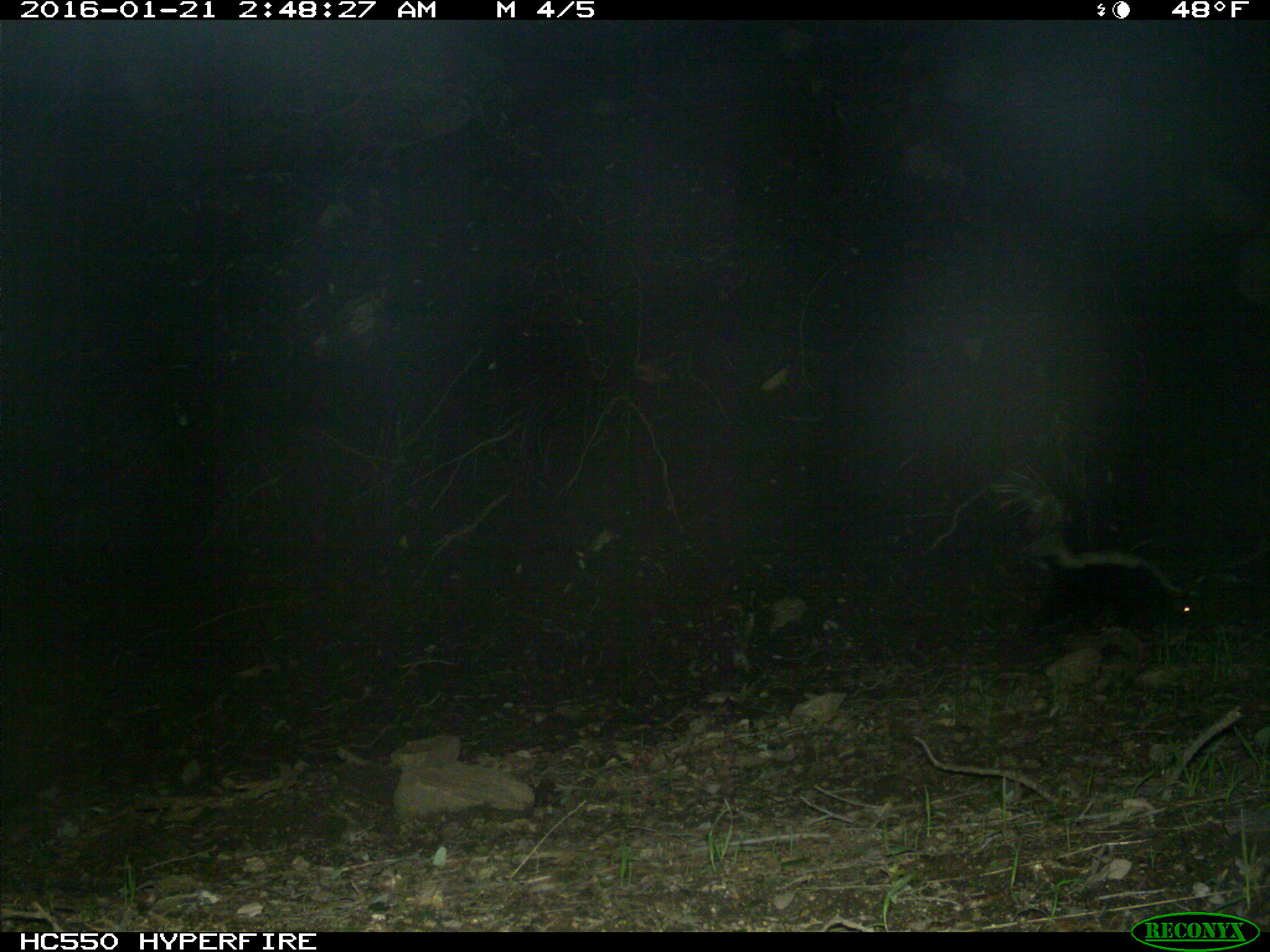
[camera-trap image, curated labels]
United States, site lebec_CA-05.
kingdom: Animalia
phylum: Chordata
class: Mammalia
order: Carnivora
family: Mephitidae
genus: Mephitis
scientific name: Mephitis mephitis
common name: striped skunk